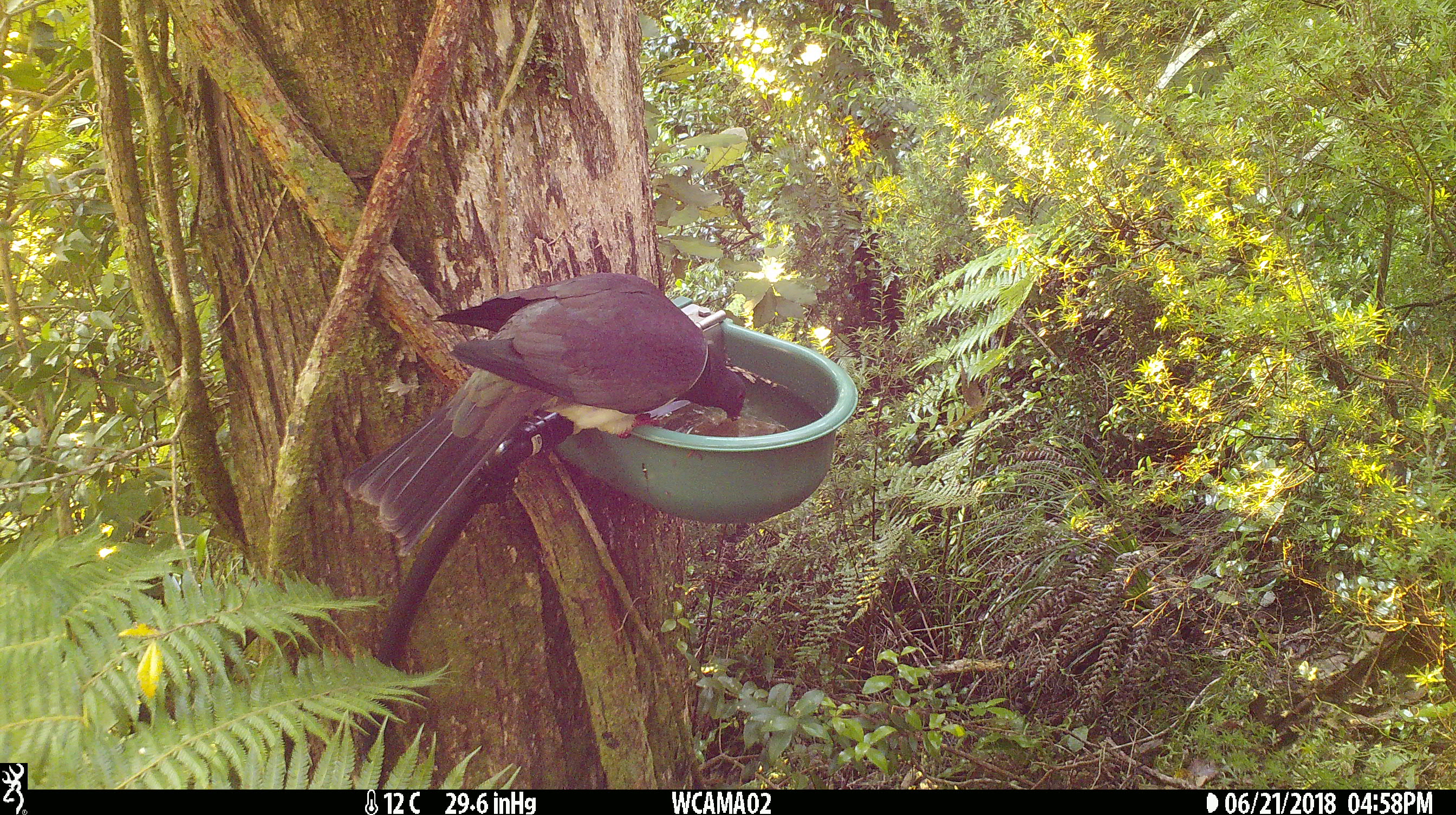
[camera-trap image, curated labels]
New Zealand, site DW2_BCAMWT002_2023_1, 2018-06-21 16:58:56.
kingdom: Animalia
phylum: Chordata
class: Aves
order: Columbiformes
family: Columbidae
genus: Hemiphaga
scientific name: Hemiphaga novaeseelandiae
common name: new zealand pigeon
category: kereru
Kereru (new zealand pigeon) (Hemiphaga novaeseelandiae).